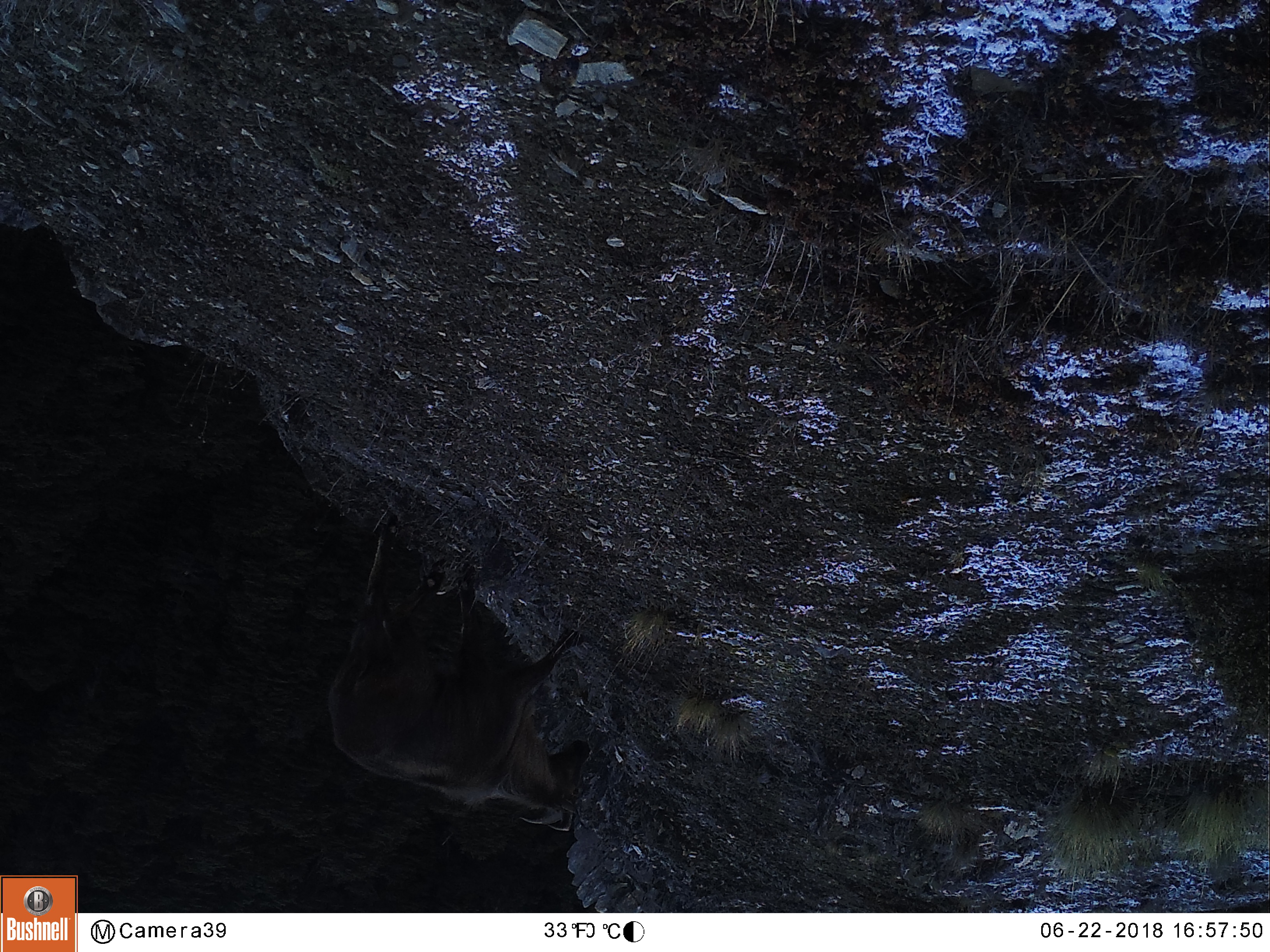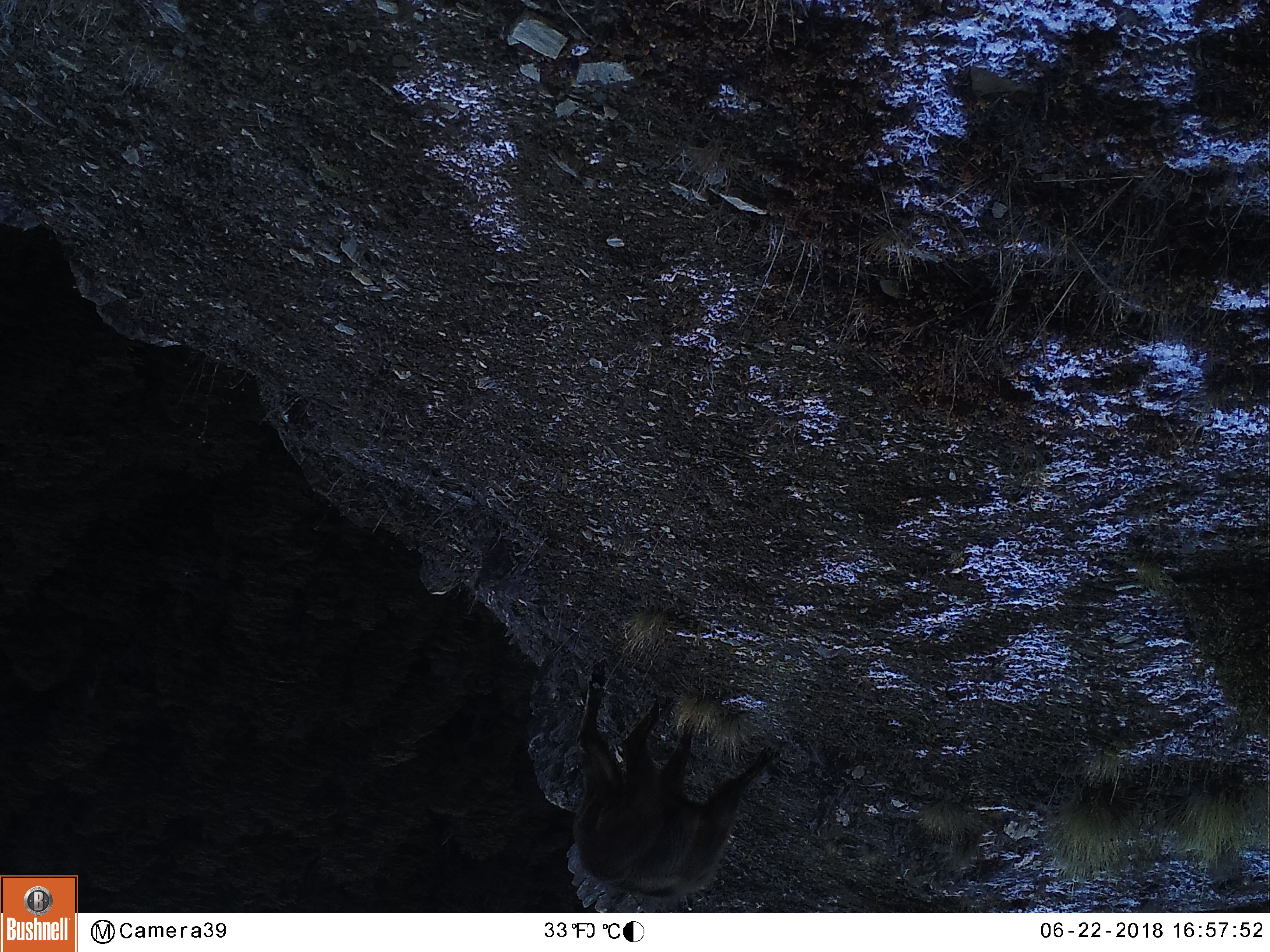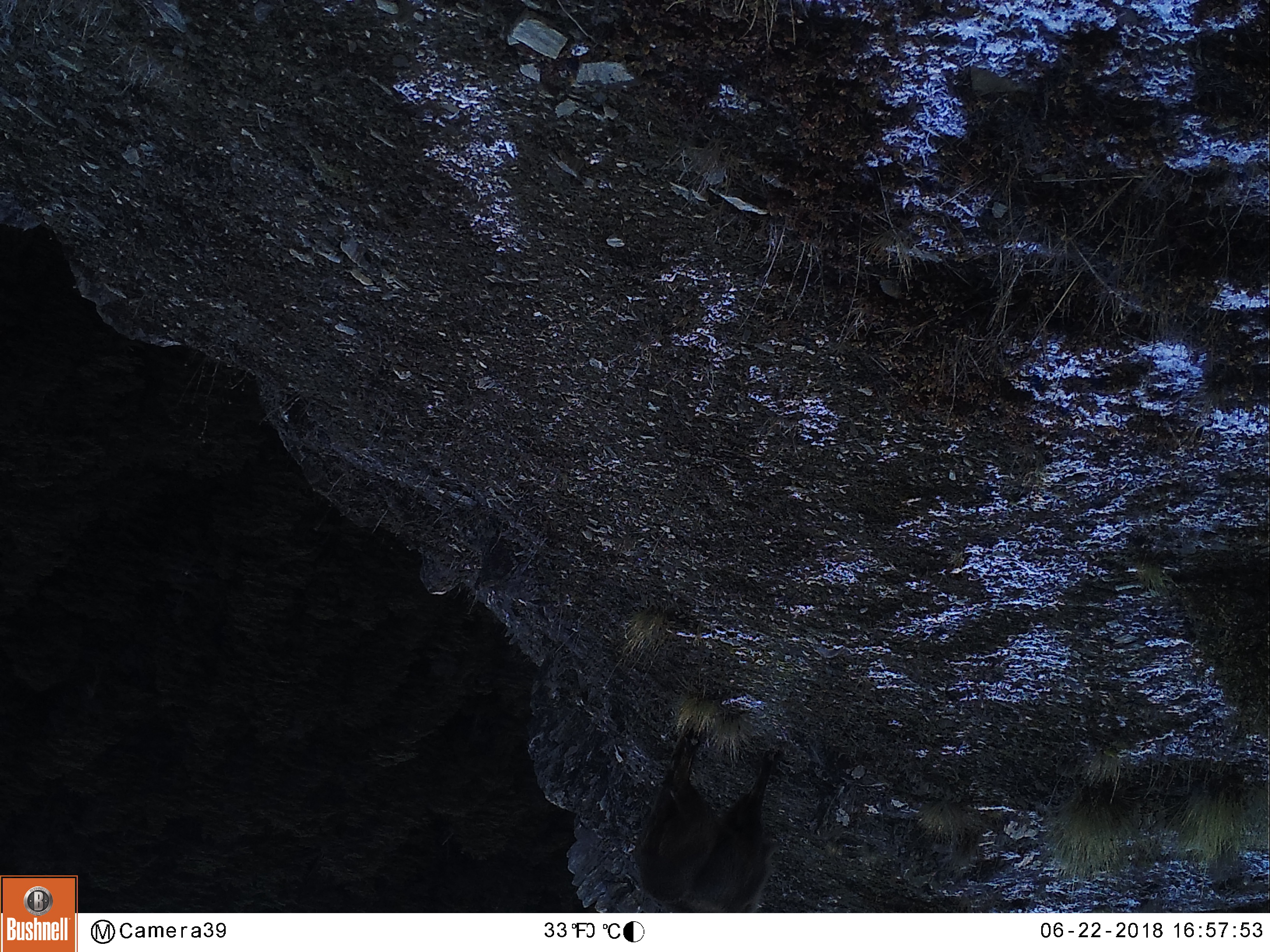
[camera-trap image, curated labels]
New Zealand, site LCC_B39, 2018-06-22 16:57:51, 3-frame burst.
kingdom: Animalia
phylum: Chordata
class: Mammalia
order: Artiodactyla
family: Bovidae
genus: Nilgiritragus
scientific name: Nilgiritragus hylocrius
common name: tahr